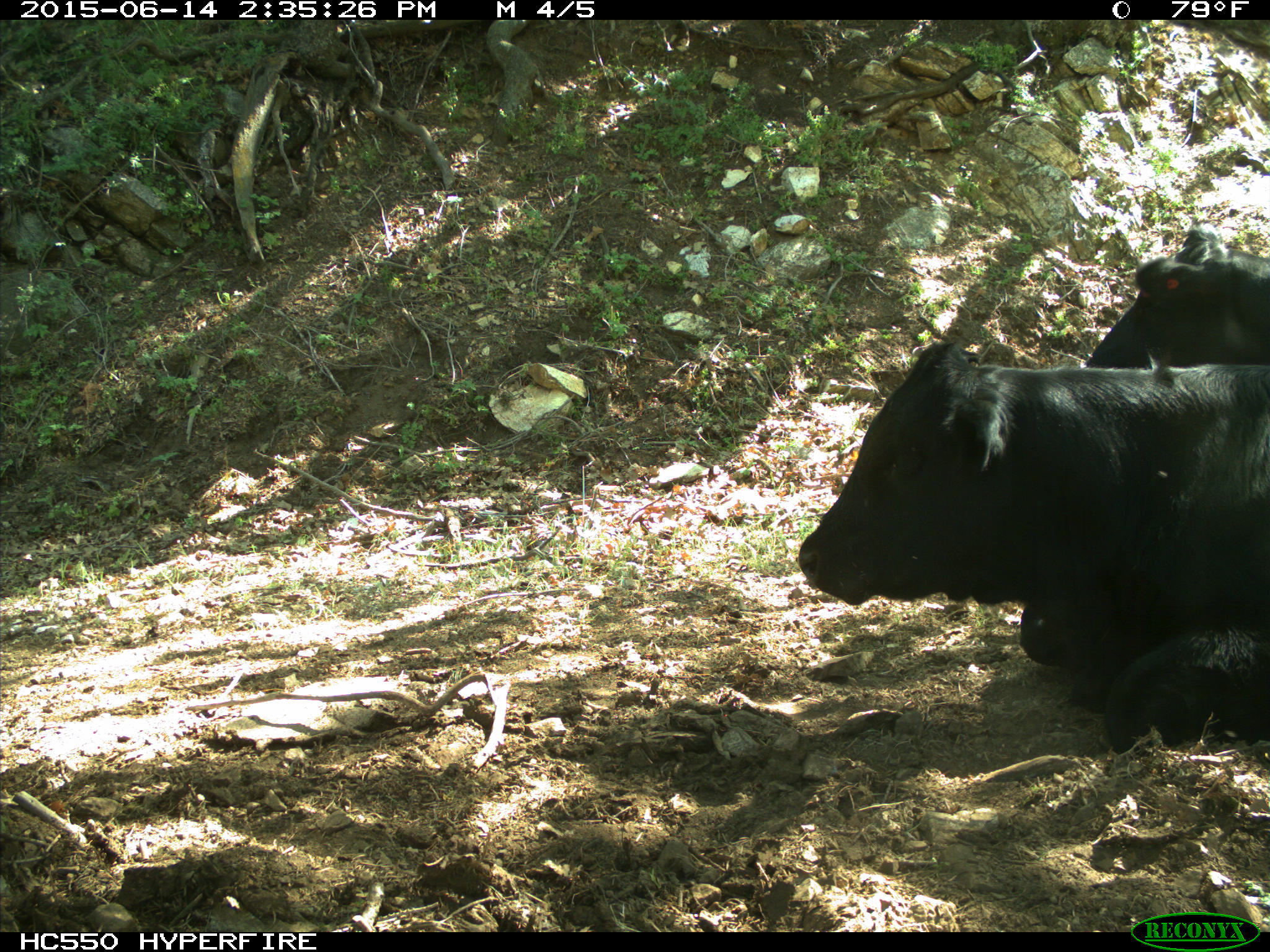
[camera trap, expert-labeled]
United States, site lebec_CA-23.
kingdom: Animalia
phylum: Chordata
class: Mammalia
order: Artiodactyla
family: Bovidae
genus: Bos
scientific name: Bos taurus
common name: domestic cow